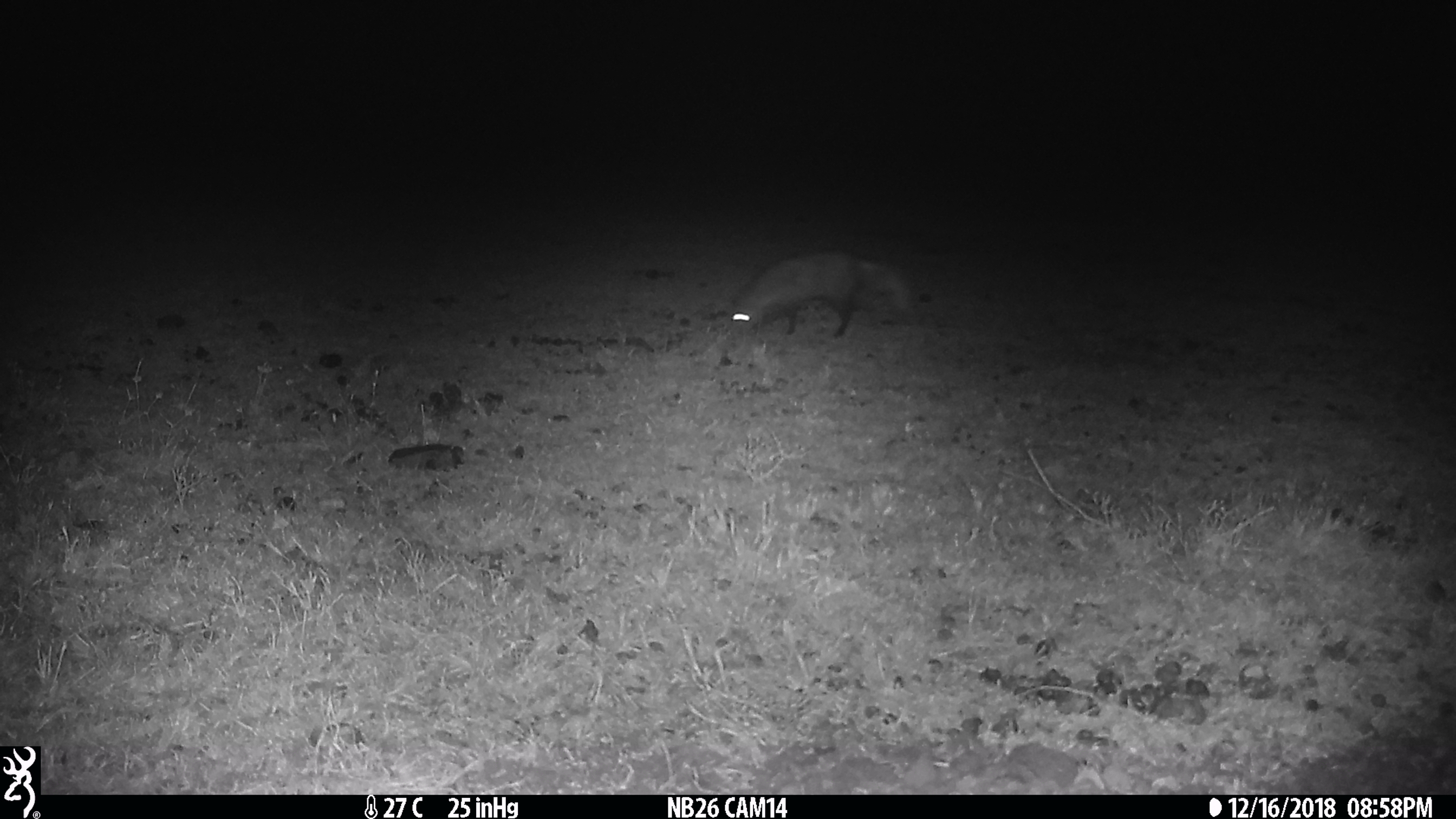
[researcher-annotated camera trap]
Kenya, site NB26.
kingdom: Animalia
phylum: Chordata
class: Mammalia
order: Carnivora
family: Herpestidae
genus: Ichneumia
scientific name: Ichneumia albicauda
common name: white-tailed mongoose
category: mongoose white tailed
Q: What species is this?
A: Mongoose white tailed (white-tailed mongoose) (Ichneumia albicauda).